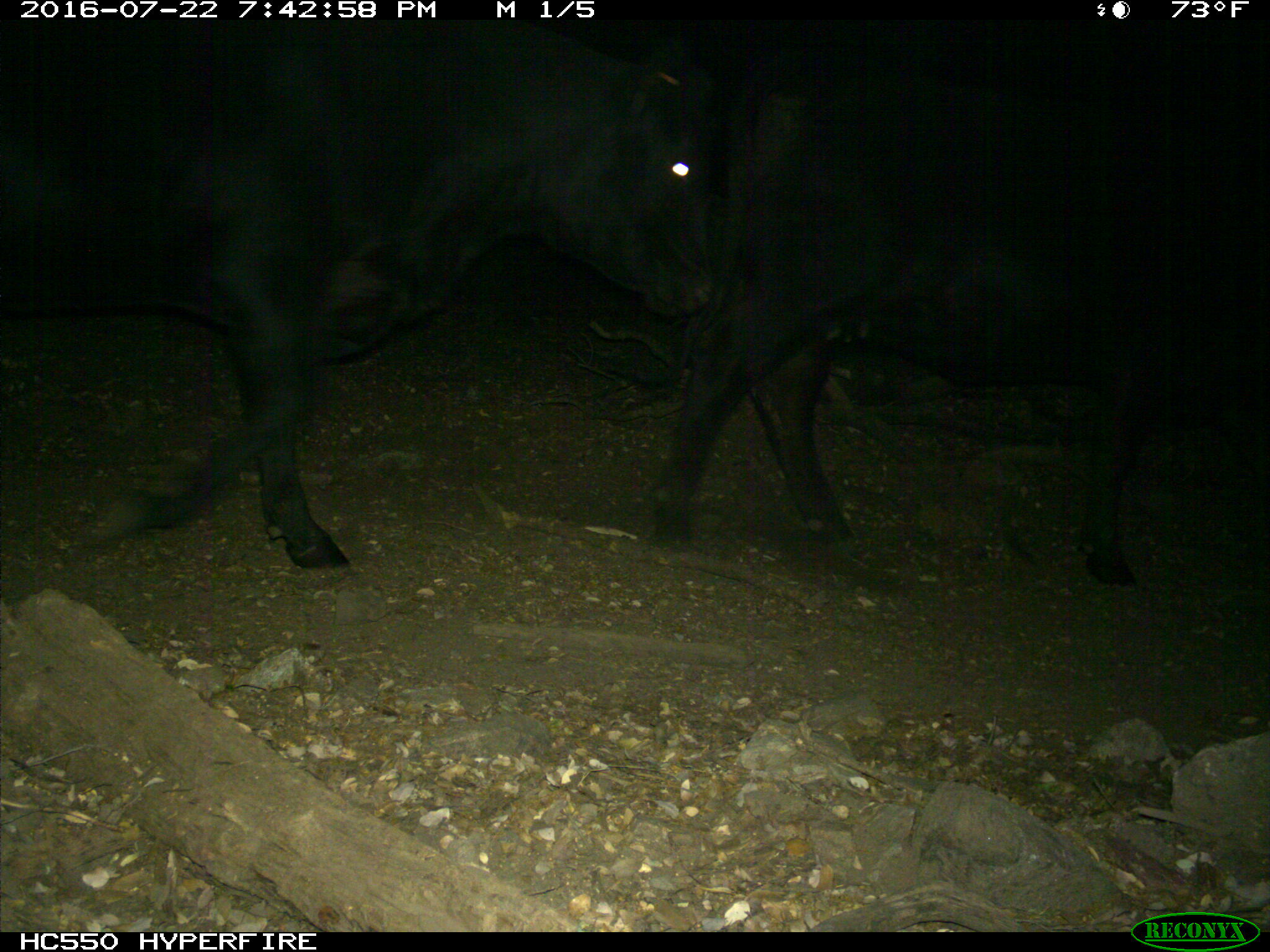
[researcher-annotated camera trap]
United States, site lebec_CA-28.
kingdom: Animalia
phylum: Chordata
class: Mammalia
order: Artiodactyla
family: Bovidae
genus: Bos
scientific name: Bos taurus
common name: domestic cow